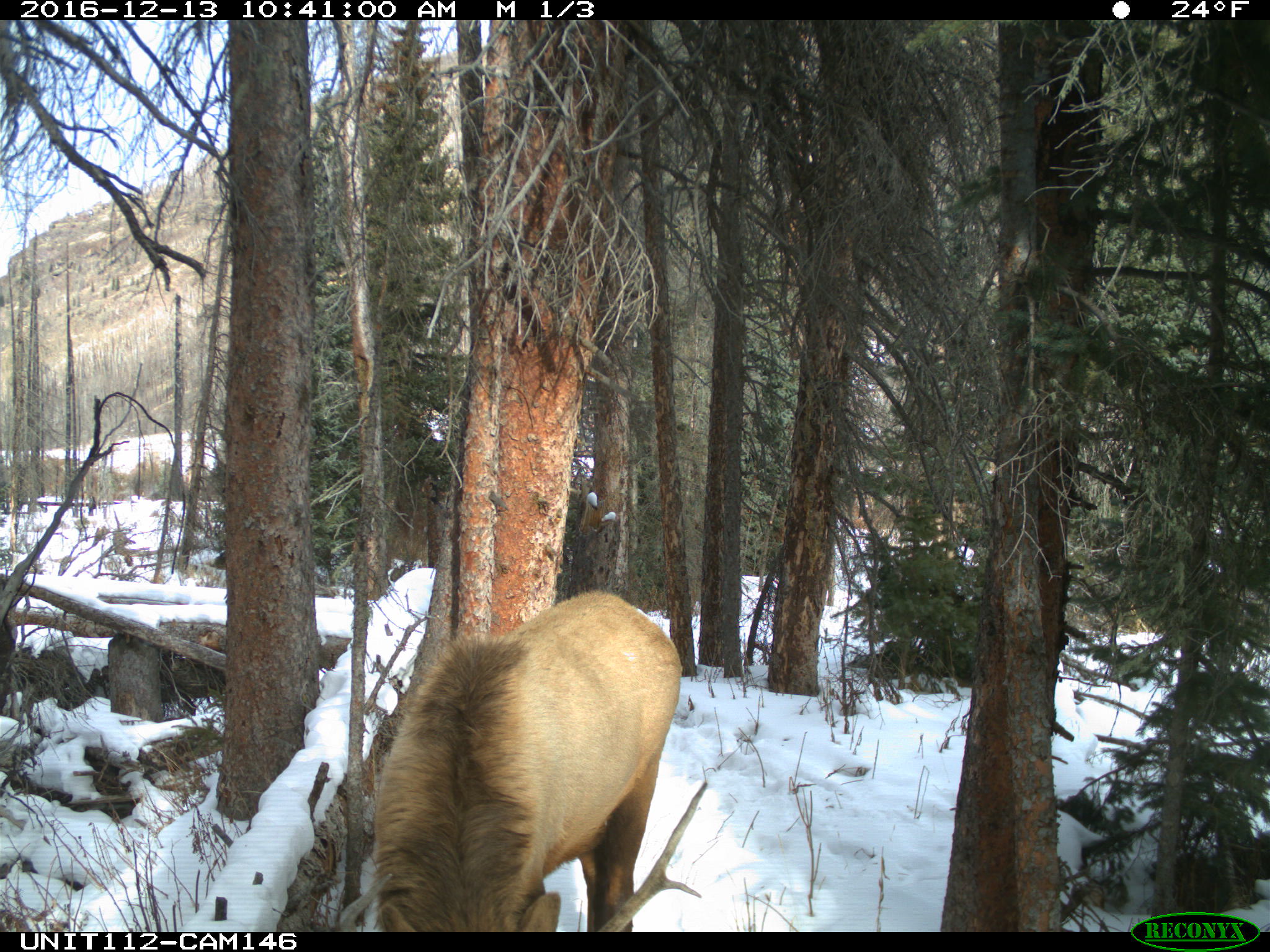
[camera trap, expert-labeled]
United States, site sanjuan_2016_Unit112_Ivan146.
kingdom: Animalia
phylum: Chordata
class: Mammalia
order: Artiodactyla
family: Cervidae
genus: Cervus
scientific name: Cervus elaphus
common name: red deer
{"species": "Cervus elaphus (red deer)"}